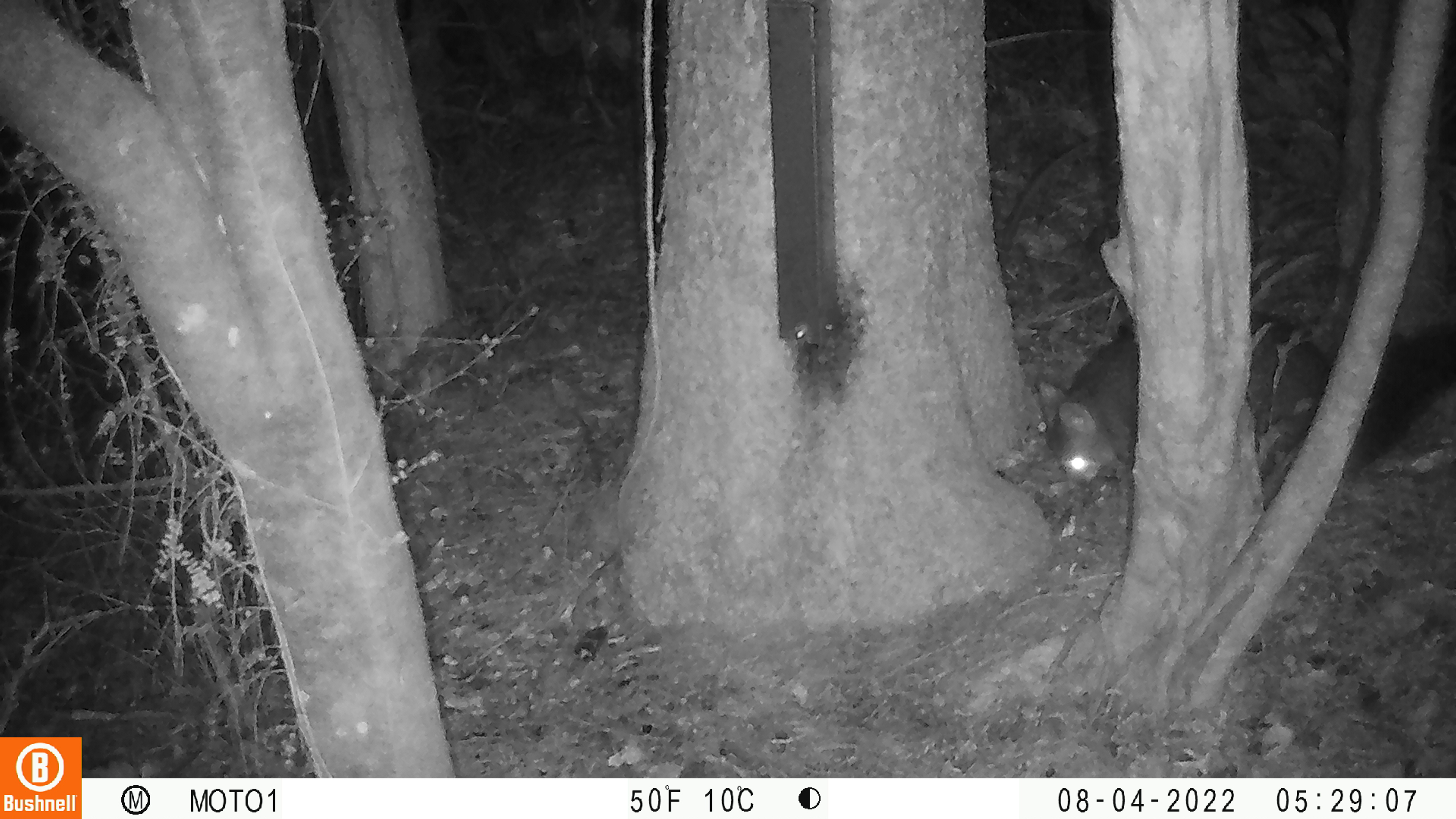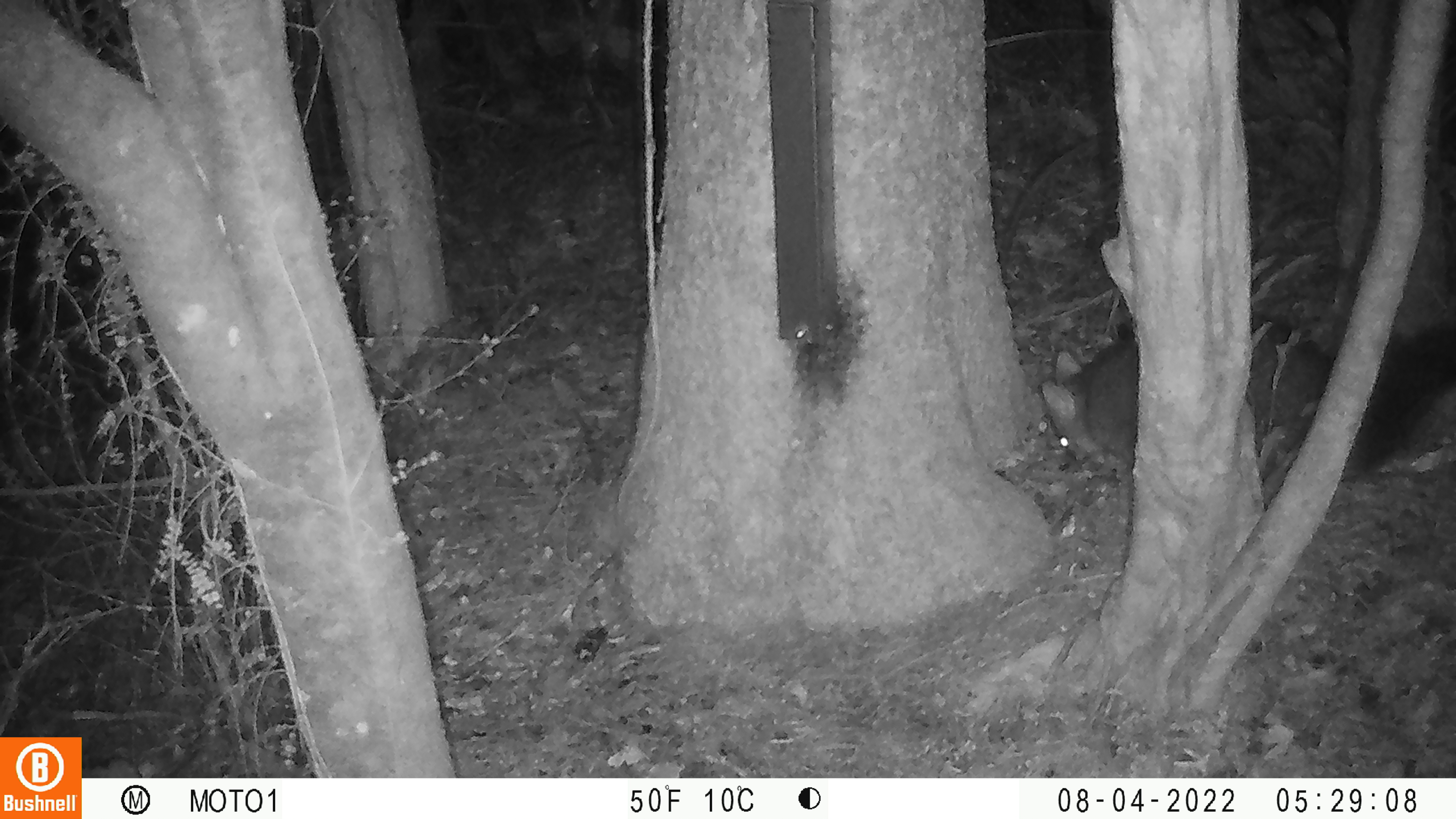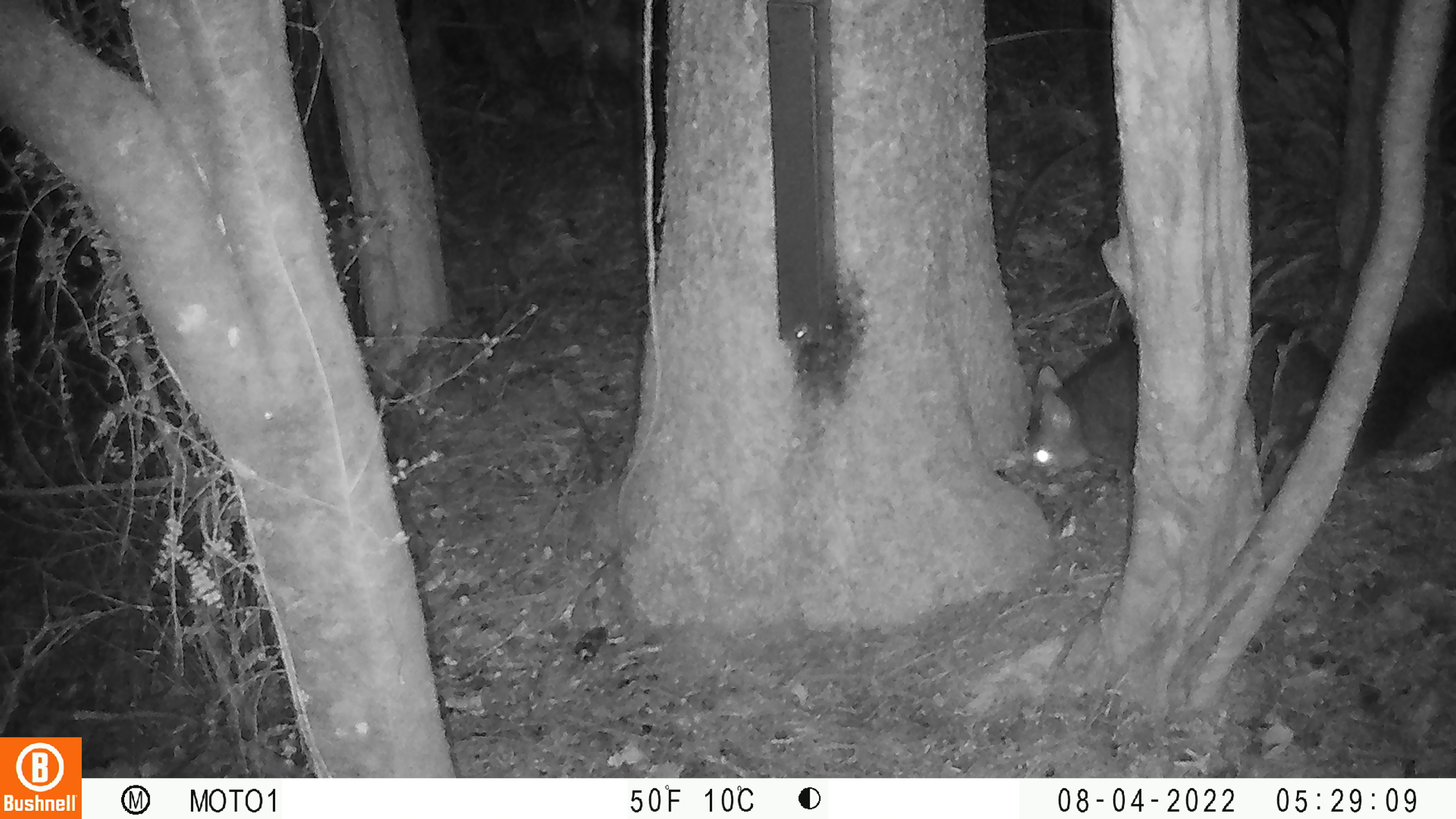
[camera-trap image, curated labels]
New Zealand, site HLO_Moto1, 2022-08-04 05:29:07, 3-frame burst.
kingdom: Animalia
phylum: Chordata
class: Mammalia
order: Diprotodontia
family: Phalangeridae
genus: Trichosurus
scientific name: Trichosurus vulpecula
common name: common brushtail possum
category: possum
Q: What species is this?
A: Possum (common brushtail possum) (Trichosurus vulpecula).